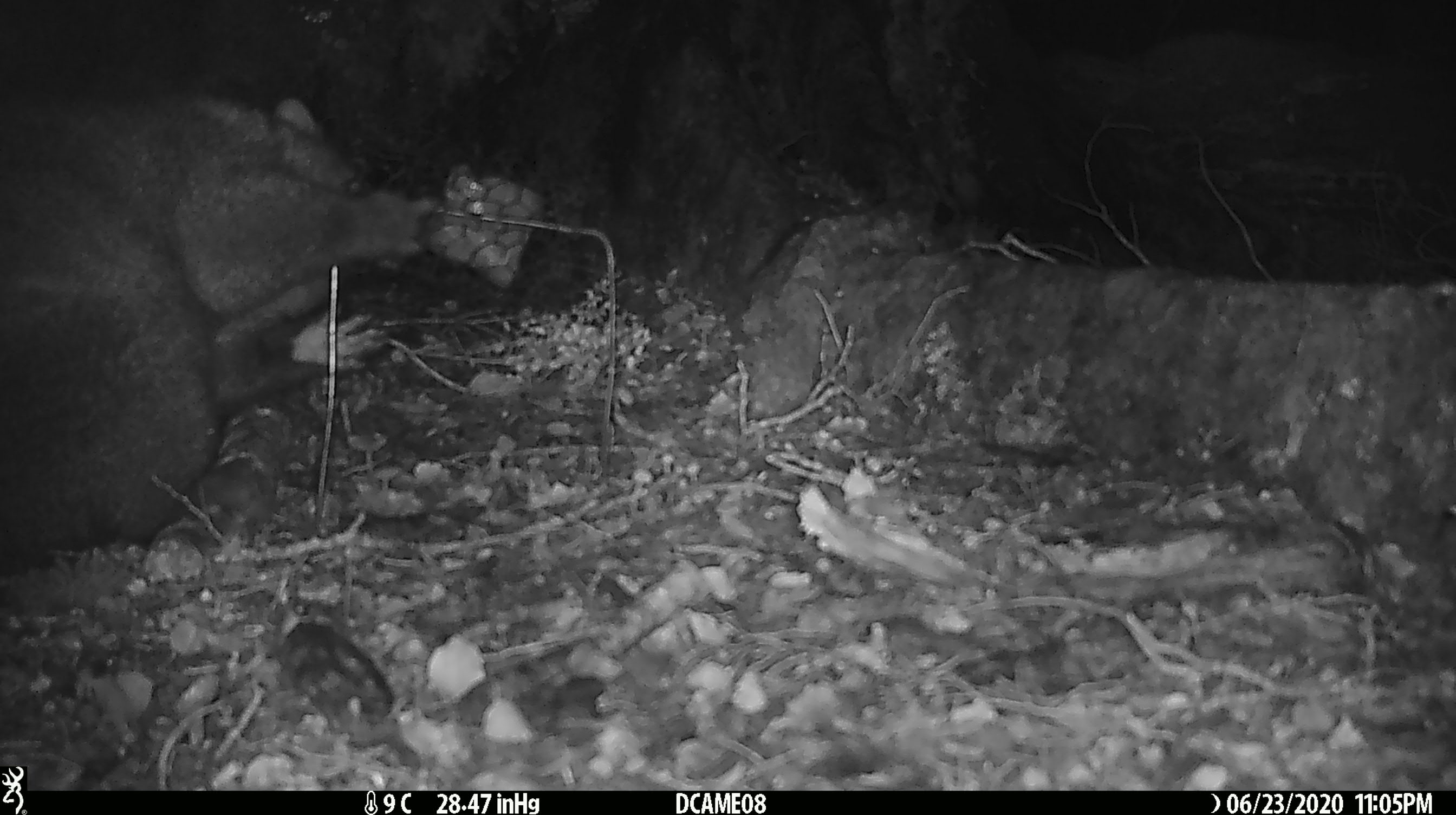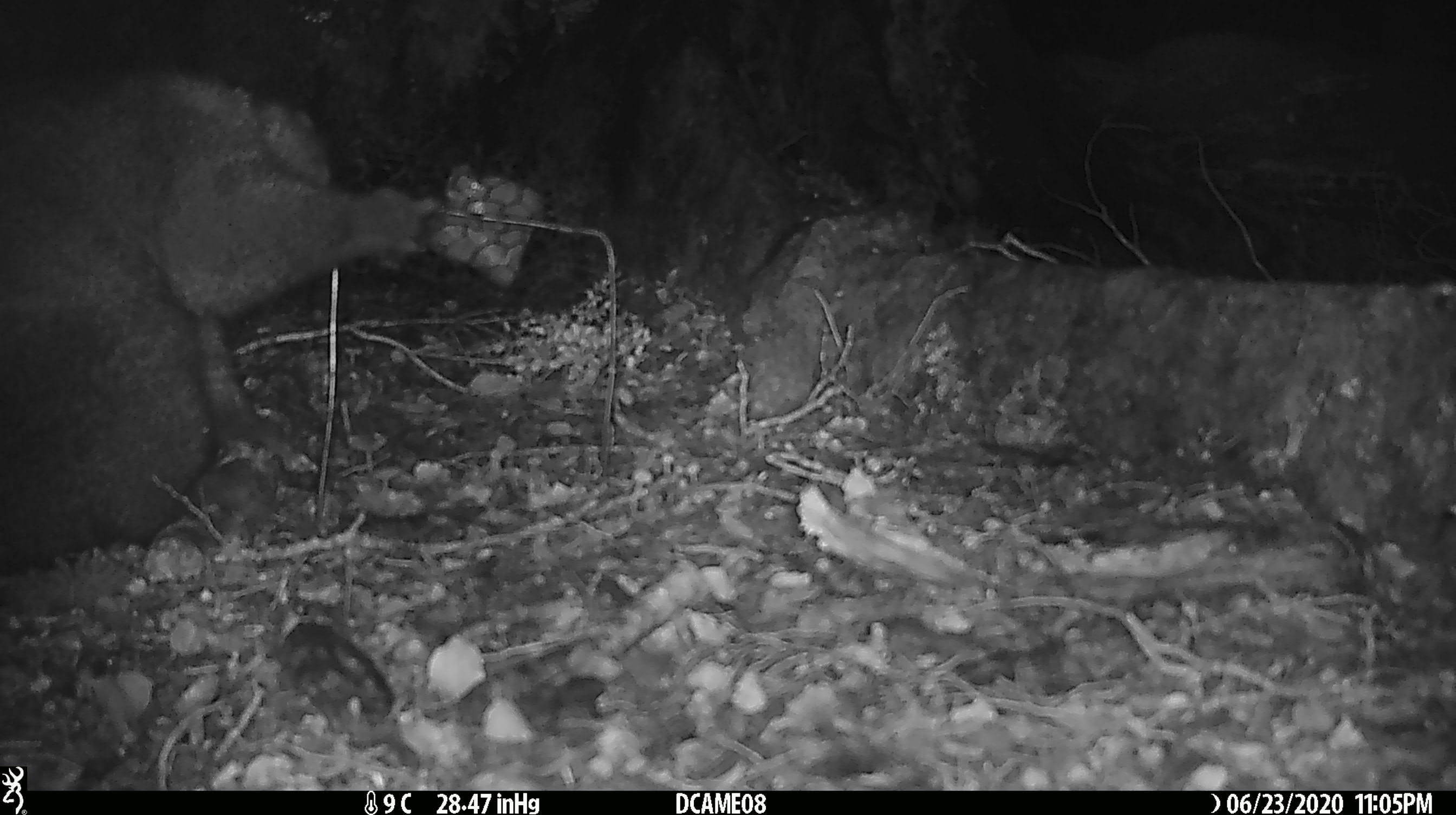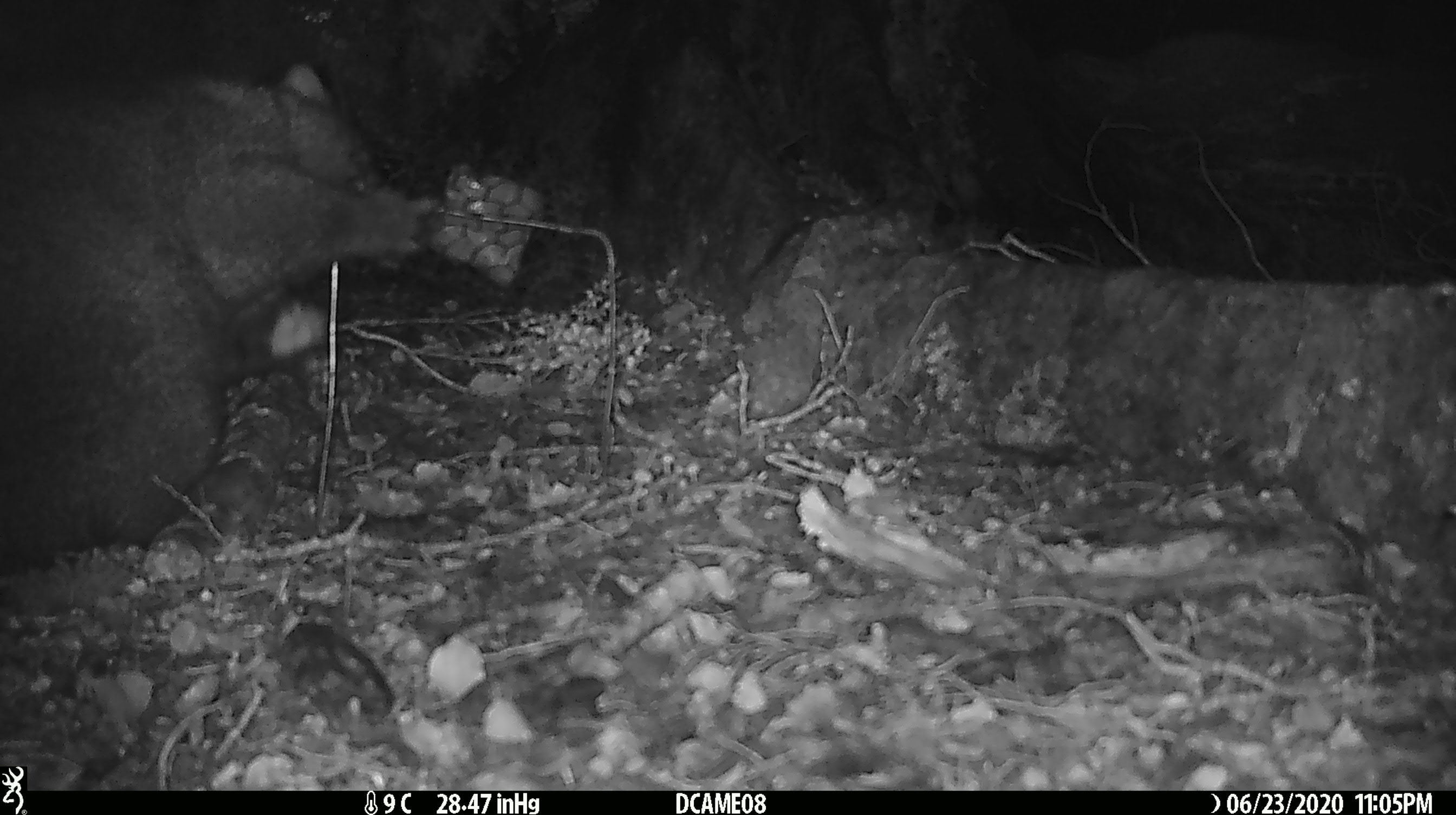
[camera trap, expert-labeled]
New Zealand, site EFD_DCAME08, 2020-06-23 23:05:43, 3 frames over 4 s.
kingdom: Animalia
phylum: Chordata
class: Mammalia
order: Diprotodontia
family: Phalangeridae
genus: Trichosurus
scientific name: Trichosurus vulpecula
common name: common brushtail possum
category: possum